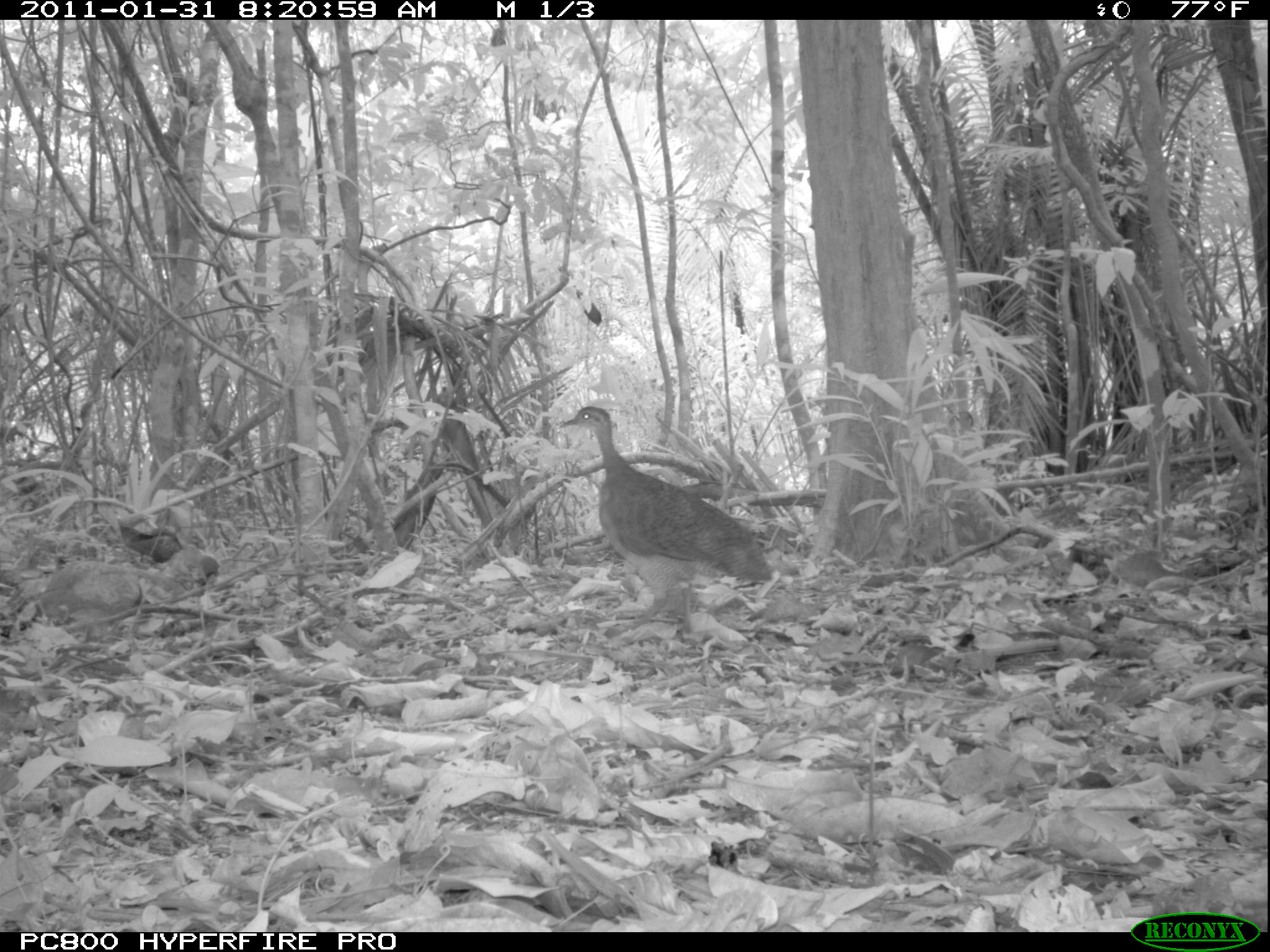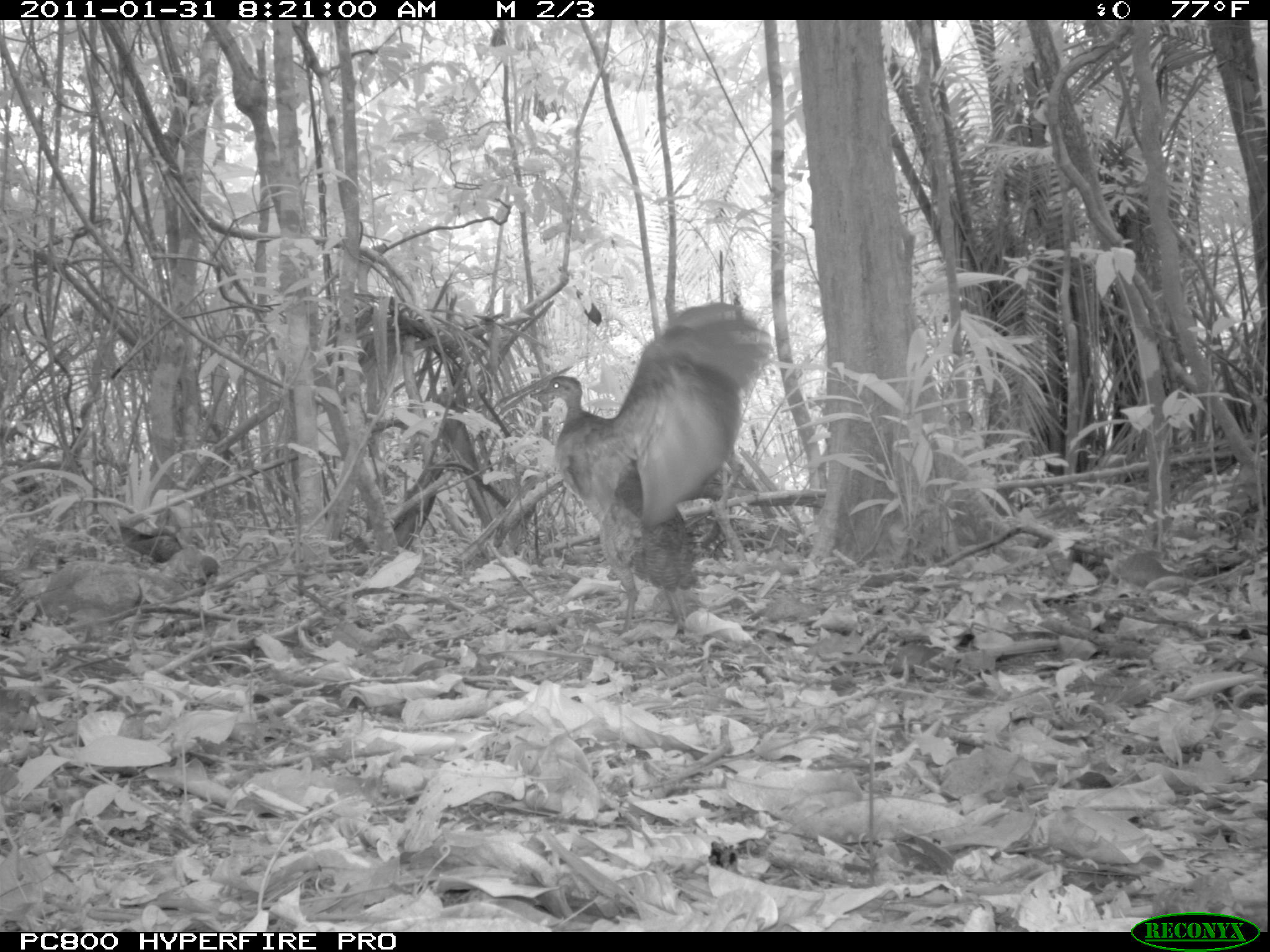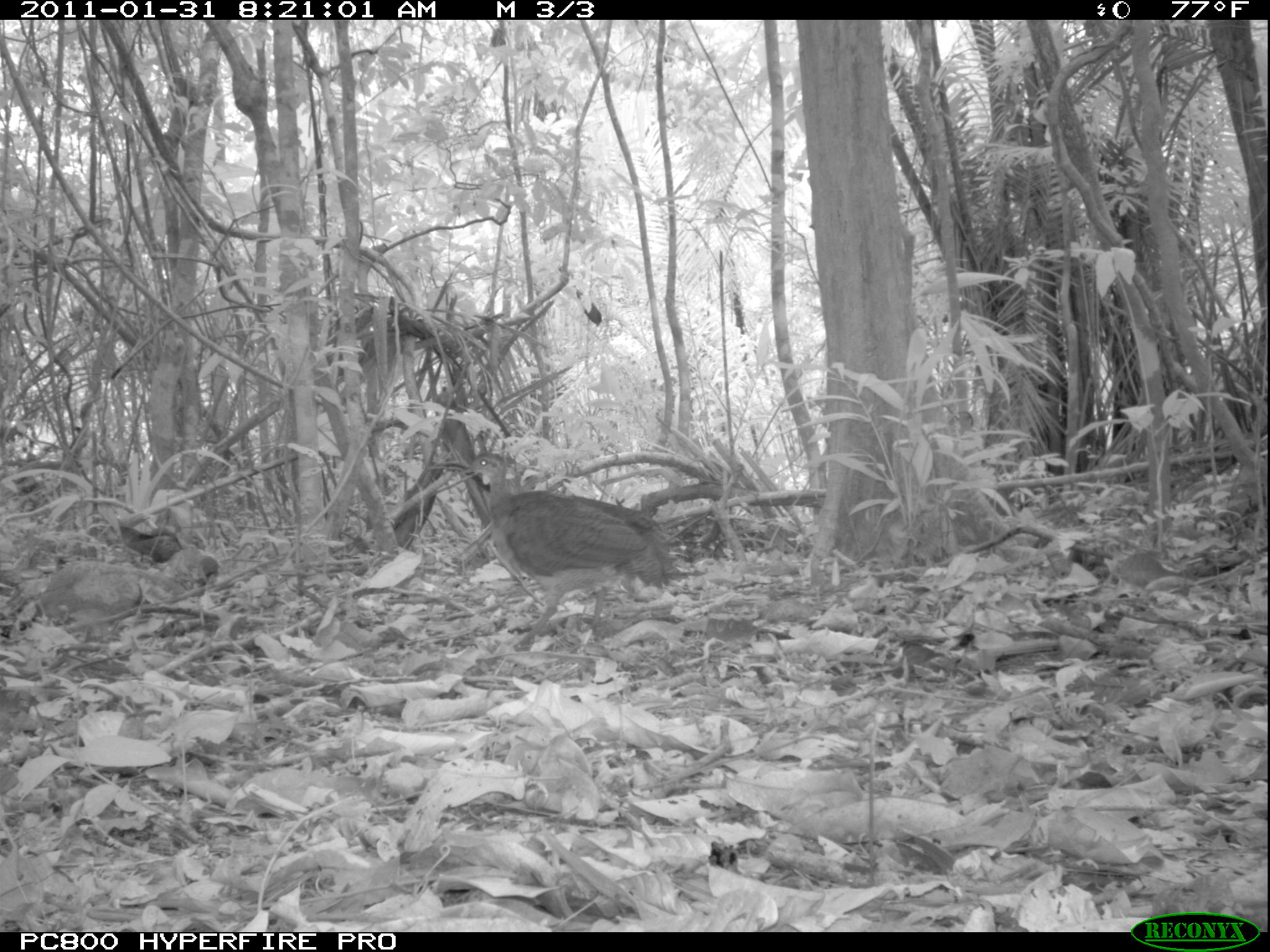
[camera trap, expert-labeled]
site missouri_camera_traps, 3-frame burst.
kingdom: Animalia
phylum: Chordata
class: Aves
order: Tinamiformes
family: Tinamidae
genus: Tinamus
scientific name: Tinamus major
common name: great tinamou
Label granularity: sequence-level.